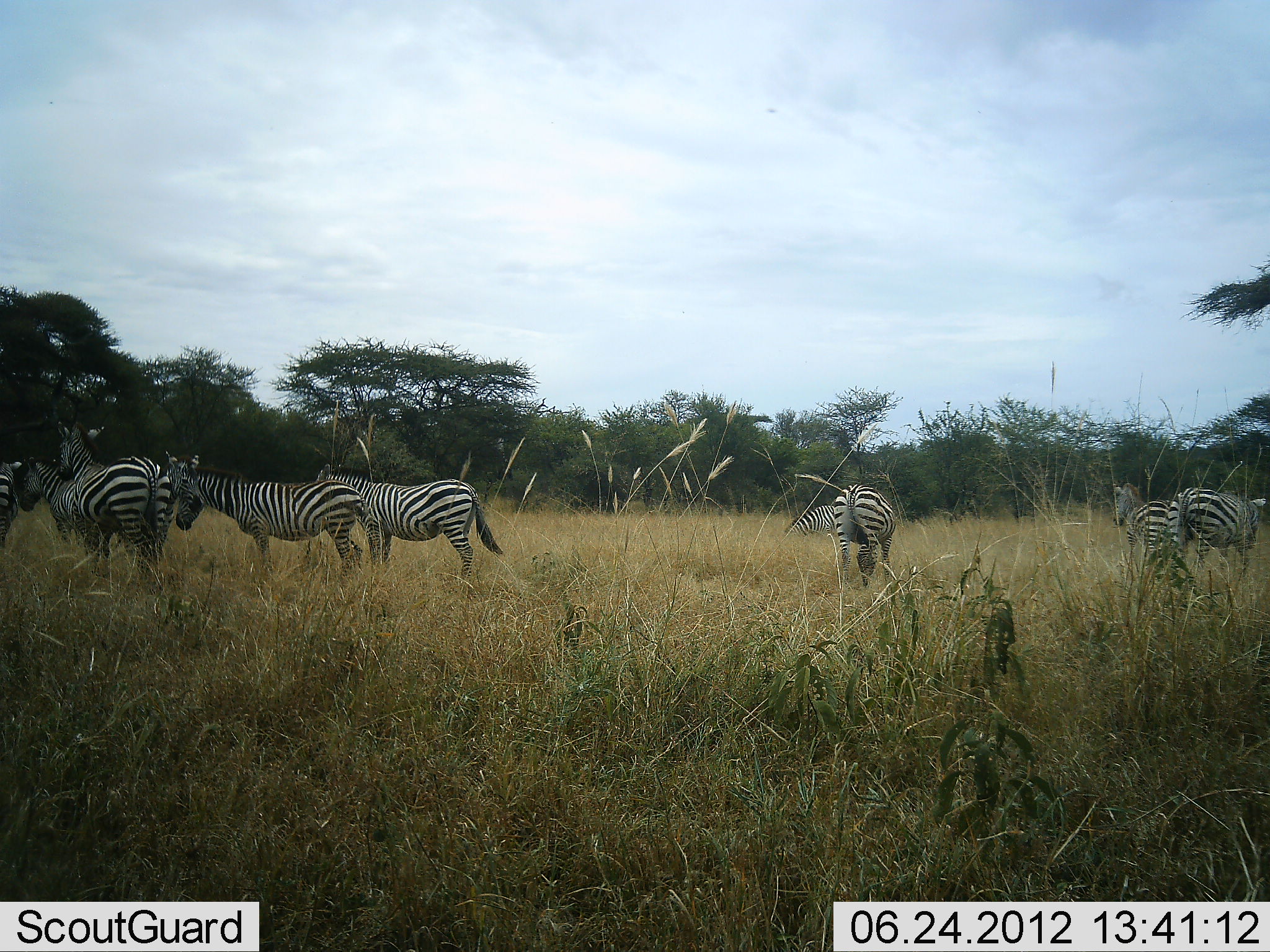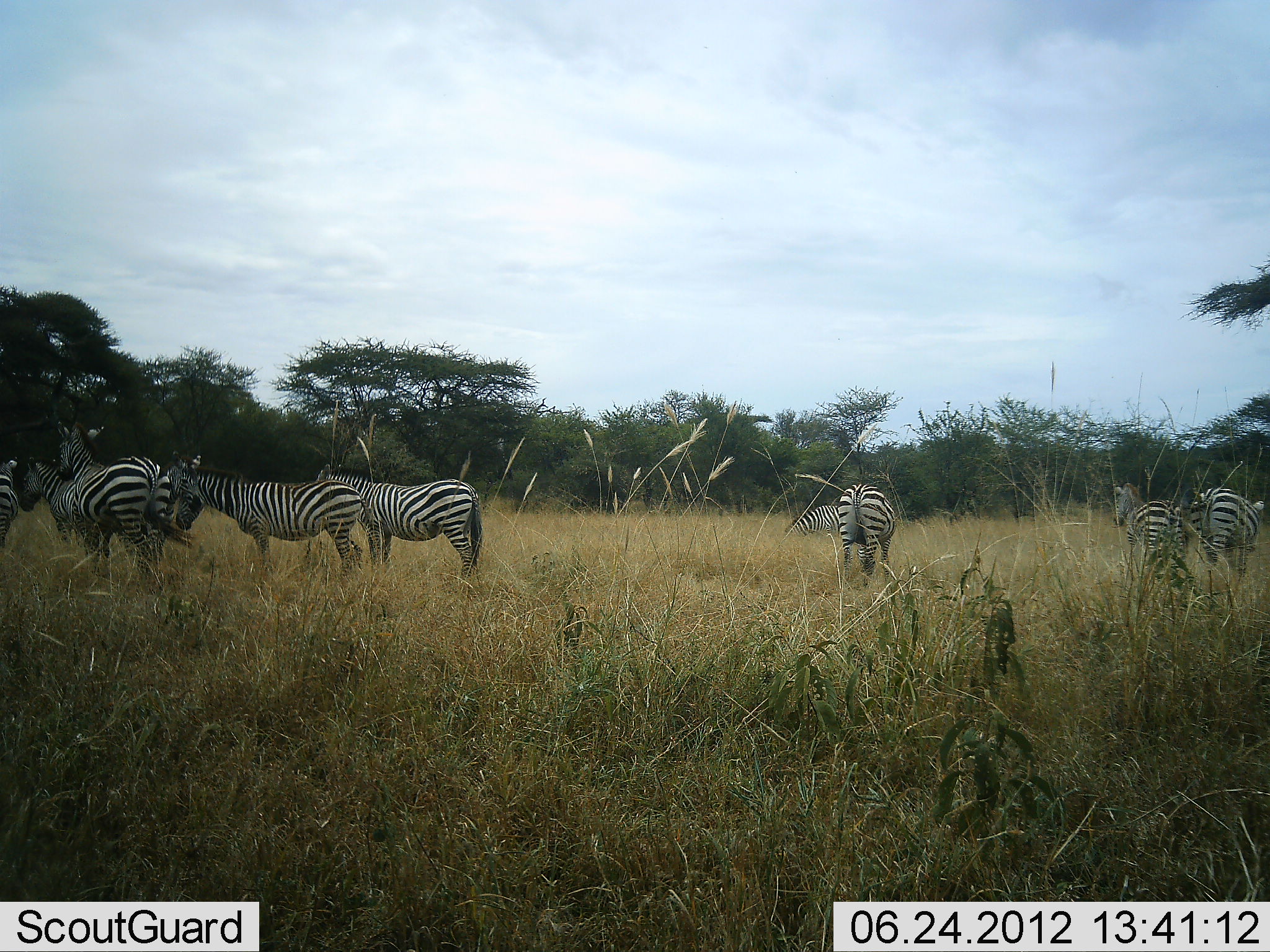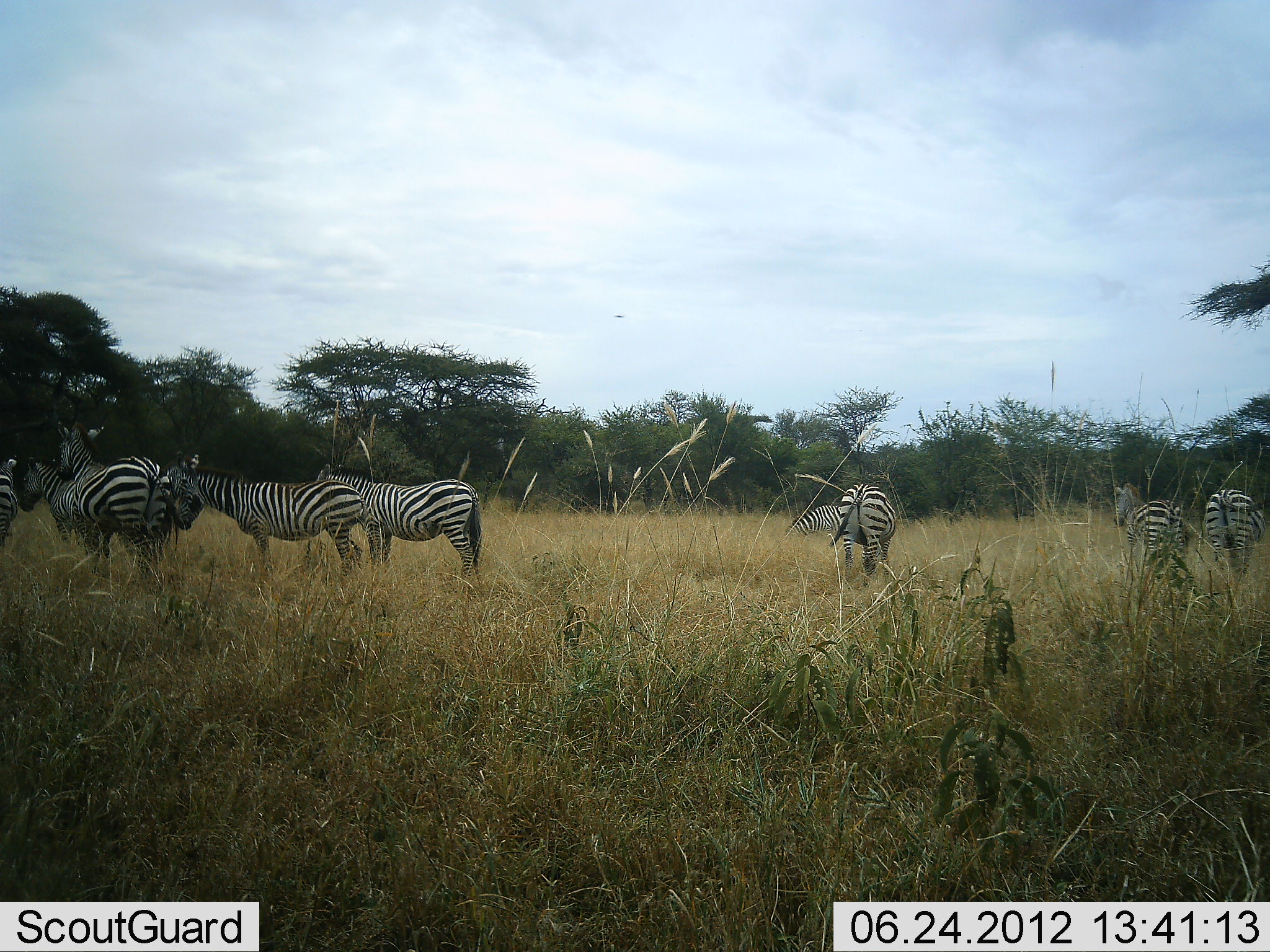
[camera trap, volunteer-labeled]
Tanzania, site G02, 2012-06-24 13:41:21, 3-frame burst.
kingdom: Animalia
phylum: Chordata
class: Mammalia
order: Perissodactyla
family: Equidae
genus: Equus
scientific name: Equus quagga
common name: plains zebra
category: zebra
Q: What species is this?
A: Zebra (plains zebra) (Equus quagga).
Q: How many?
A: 9.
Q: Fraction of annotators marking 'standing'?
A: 100%.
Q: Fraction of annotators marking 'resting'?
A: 0%.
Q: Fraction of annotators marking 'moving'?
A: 10%.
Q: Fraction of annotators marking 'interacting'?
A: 0%.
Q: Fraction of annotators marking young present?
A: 0%.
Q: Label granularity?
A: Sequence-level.